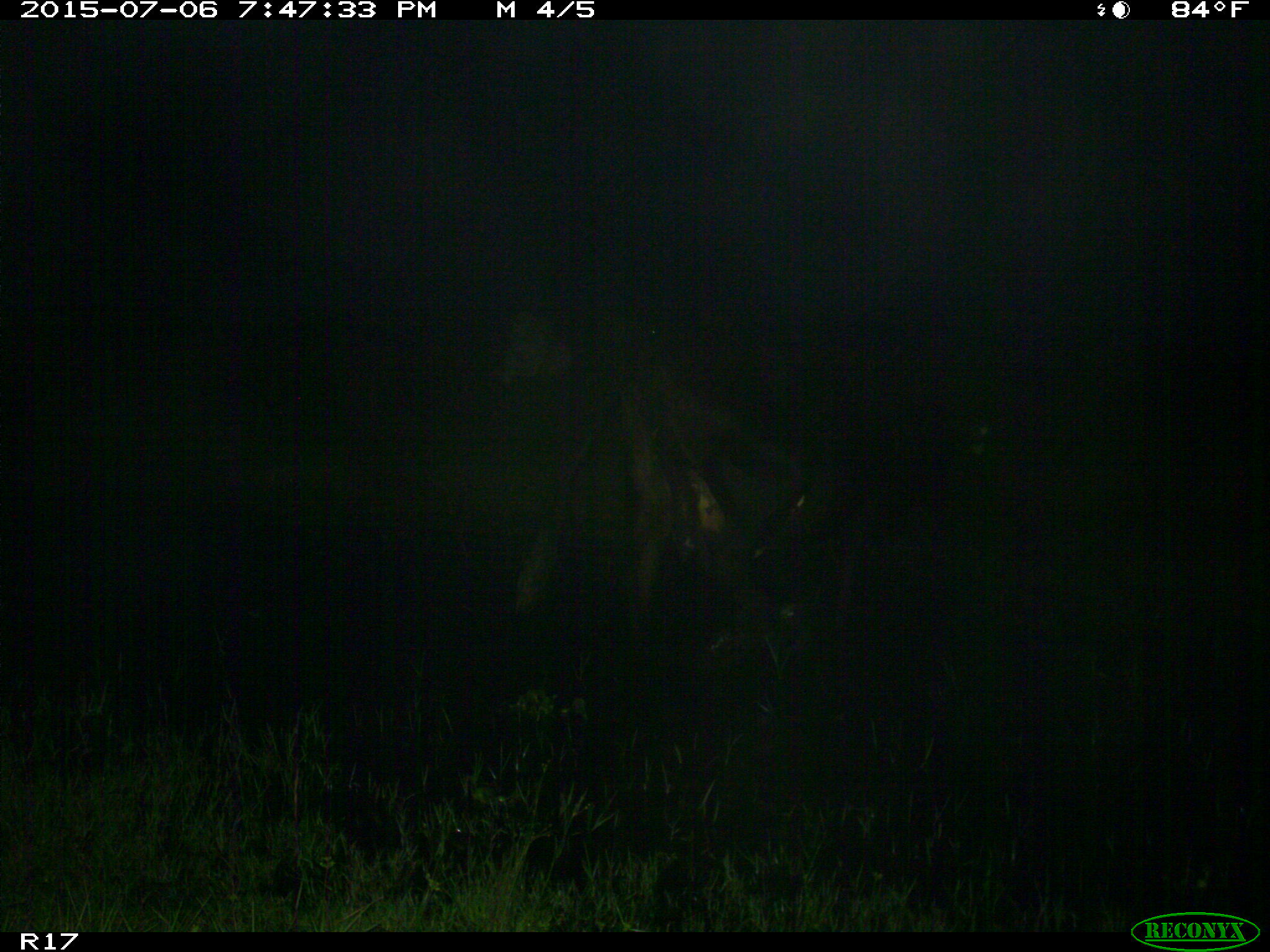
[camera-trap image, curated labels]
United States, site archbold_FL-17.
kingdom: Animalia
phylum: Chordata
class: Mammalia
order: Artiodactyla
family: Bovidae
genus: Bos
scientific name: Bos taurus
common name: domestic cow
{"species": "Bos taurus (domestic cow)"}